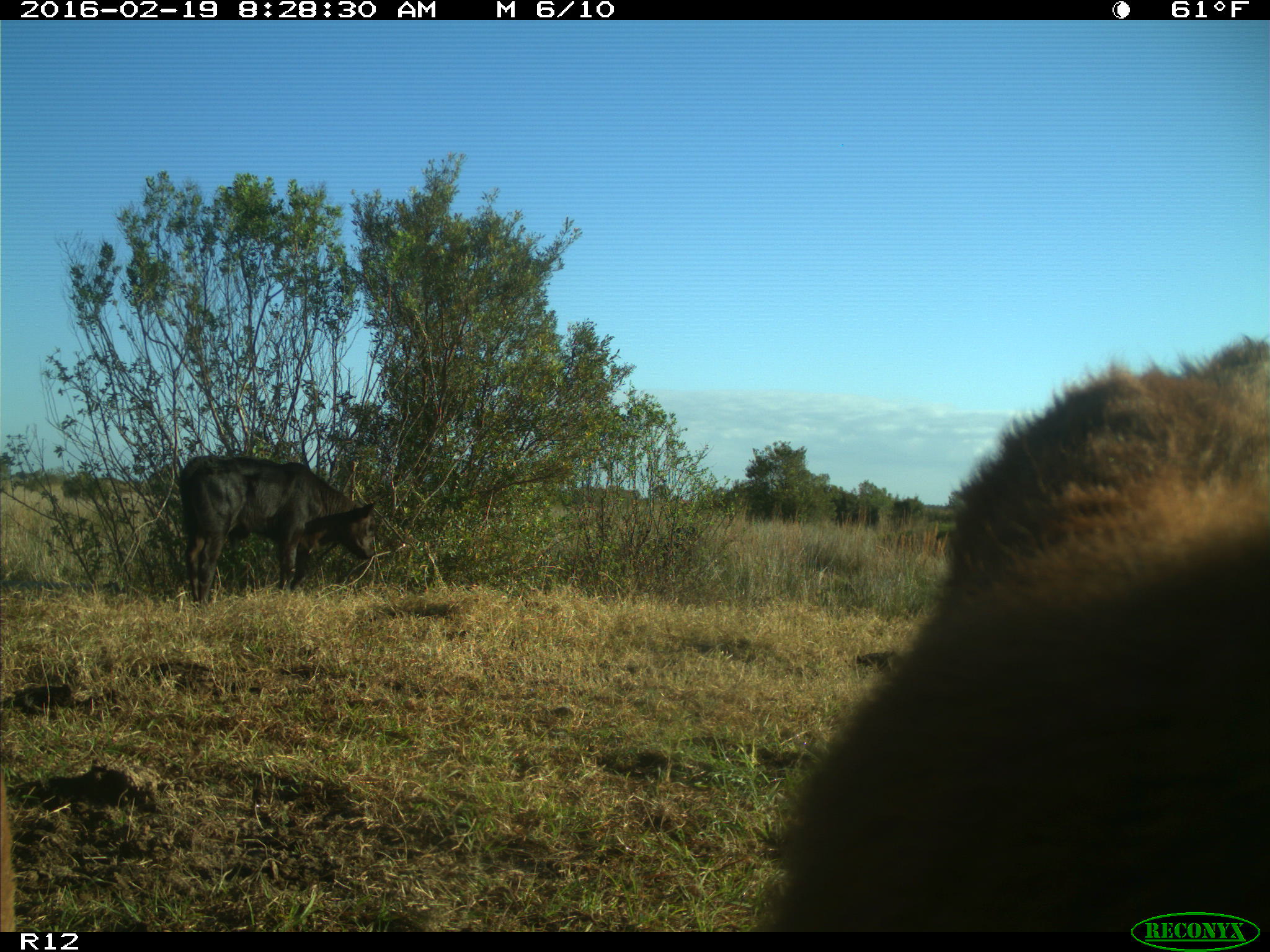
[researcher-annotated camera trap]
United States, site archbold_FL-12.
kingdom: Animalia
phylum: Chordata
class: Mammalia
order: Artiodactyla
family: Bovidae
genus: Bos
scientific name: Bos taurus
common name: domestic cow